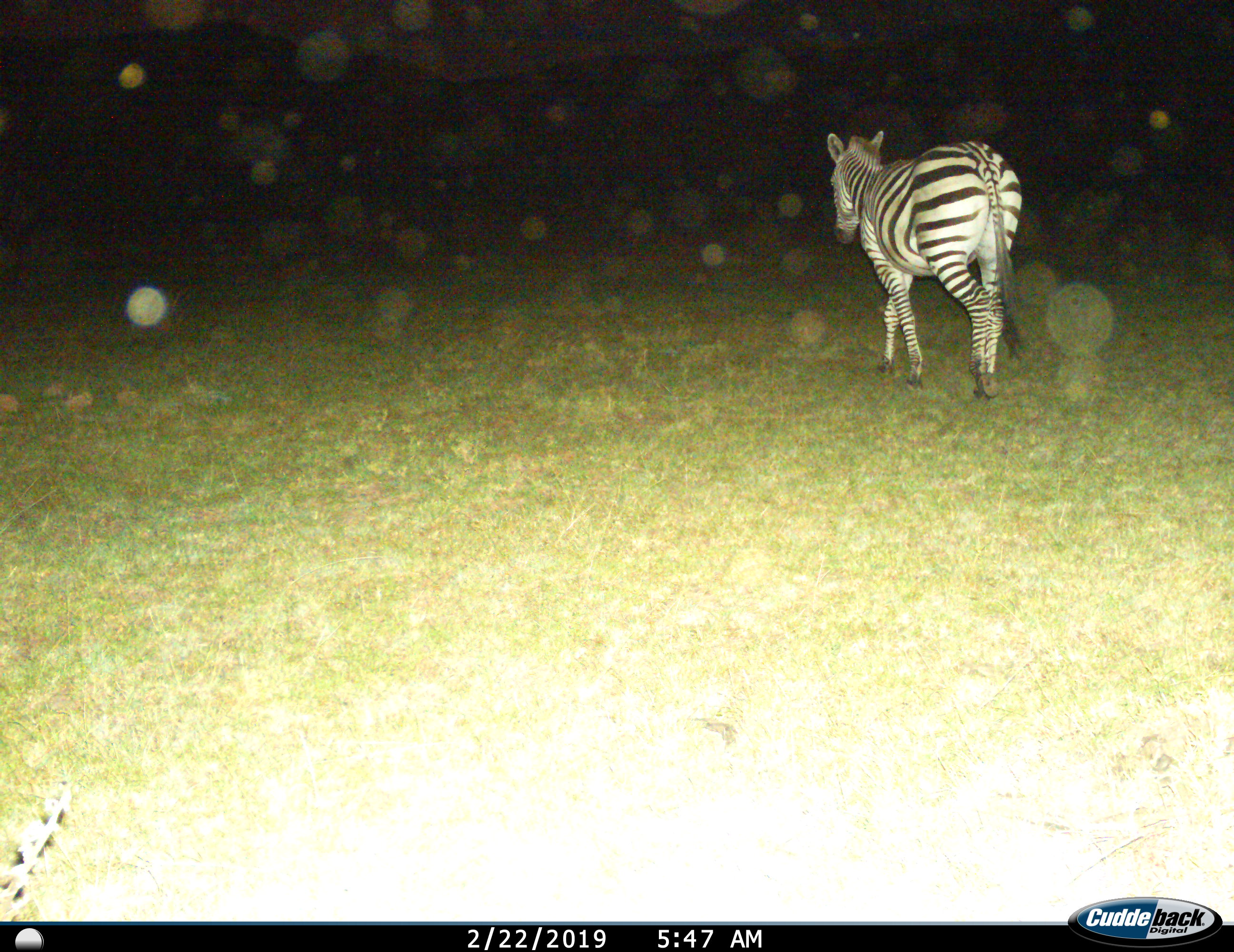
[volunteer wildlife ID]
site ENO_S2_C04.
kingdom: Animalia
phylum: Chordata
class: Mammalia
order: Perissodactyla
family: Equidae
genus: Equus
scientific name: Equus quagga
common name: plains zebra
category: zebraplains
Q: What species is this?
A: Zebraplains (plains zebra) (Equus quagga).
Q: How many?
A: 1.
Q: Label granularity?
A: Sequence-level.